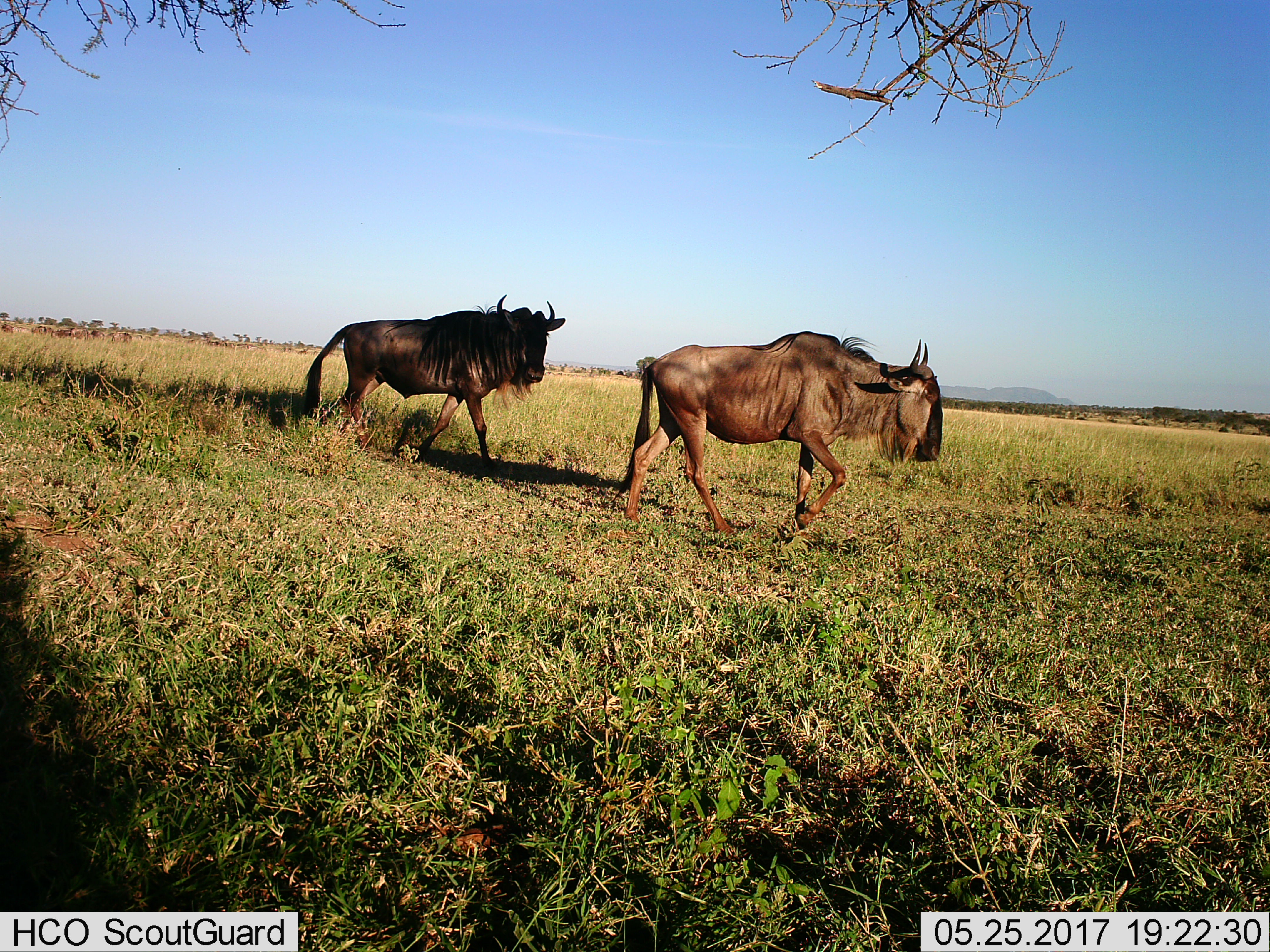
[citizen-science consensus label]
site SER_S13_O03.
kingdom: Animalia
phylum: Chordata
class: Mammalia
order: Artiodactyla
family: Bovidae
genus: Connochaetes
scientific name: Connochaetes taurinus taurinus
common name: blue wildebeest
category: wildebeestblue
Wildebeestblue (blue wildebeest) (Connochaetes taurinus taurinus), count 11-50. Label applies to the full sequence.